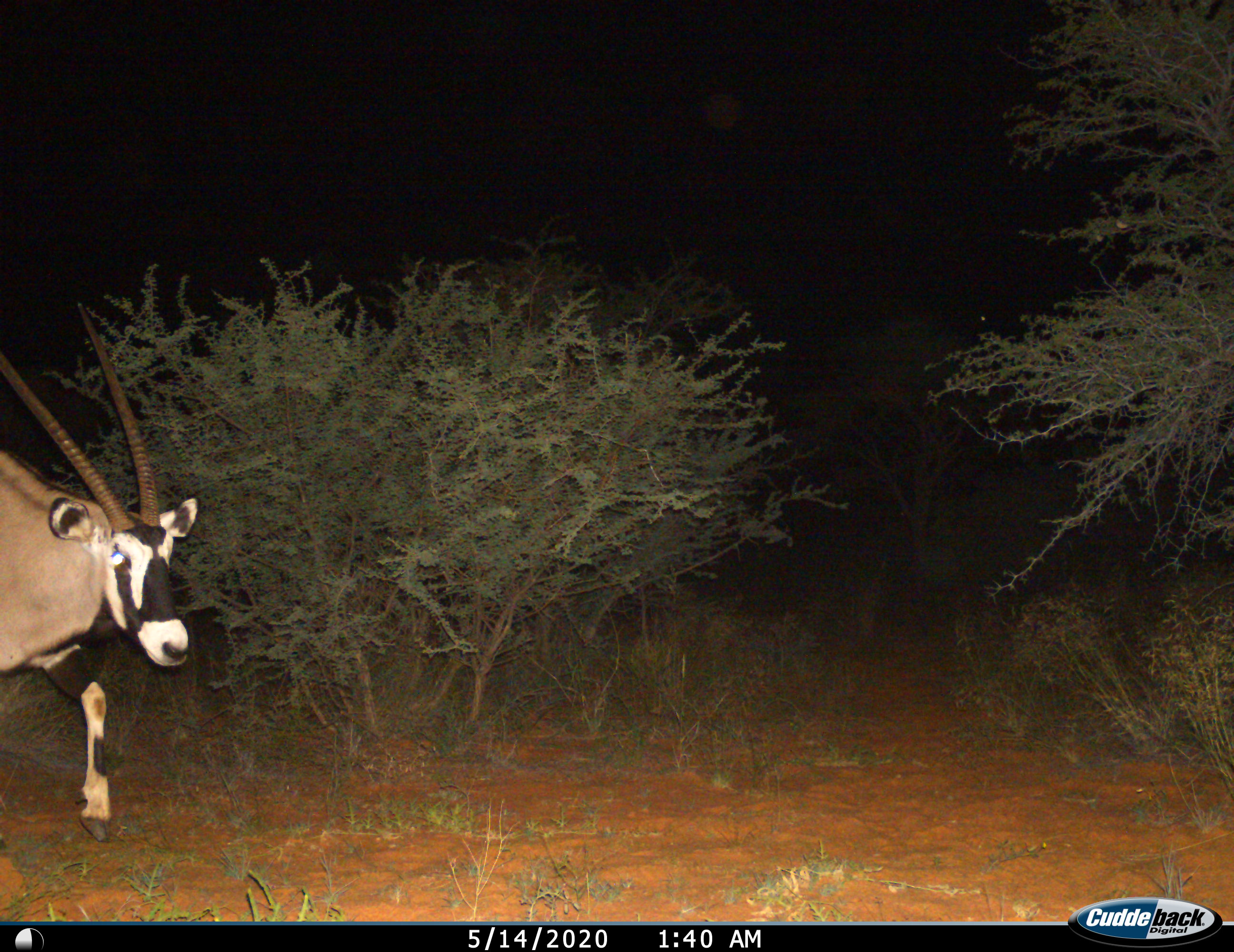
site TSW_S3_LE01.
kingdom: Animalia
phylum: Chordata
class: Mammalia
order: Artiodactyla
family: Bovidae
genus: Oryx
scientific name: Oryx gazella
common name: gemsbok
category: oryx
Oryx (gemsbok) (Oryx gazella), count 1. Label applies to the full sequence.